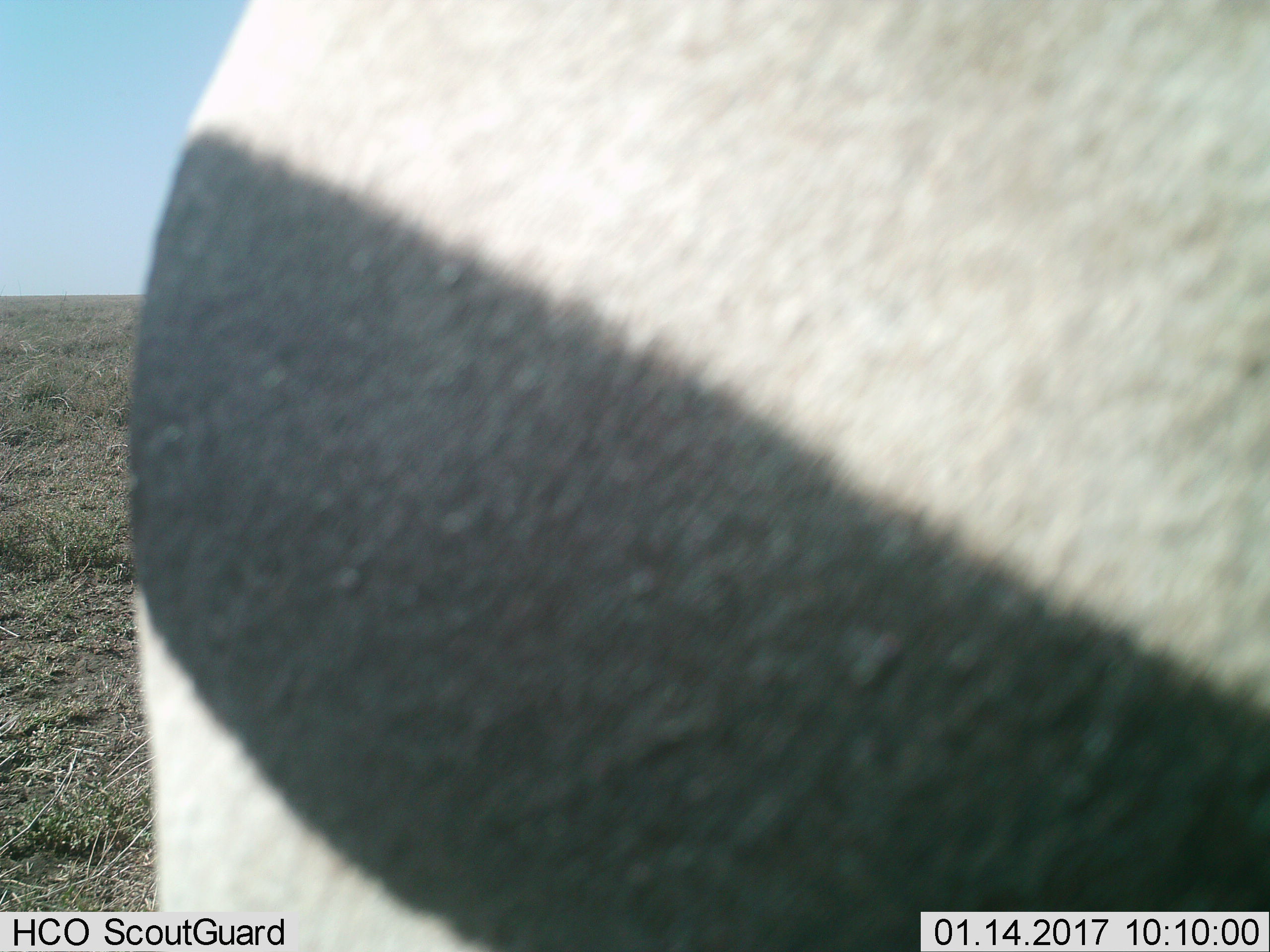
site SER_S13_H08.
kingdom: Animalia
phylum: Chordata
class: Mammalia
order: Perissodactyla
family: Equidae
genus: Equus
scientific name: Equus quagga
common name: plains zebra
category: zebraplains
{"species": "zebraplains (plains zebra) (Equus quagga)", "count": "1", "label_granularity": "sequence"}